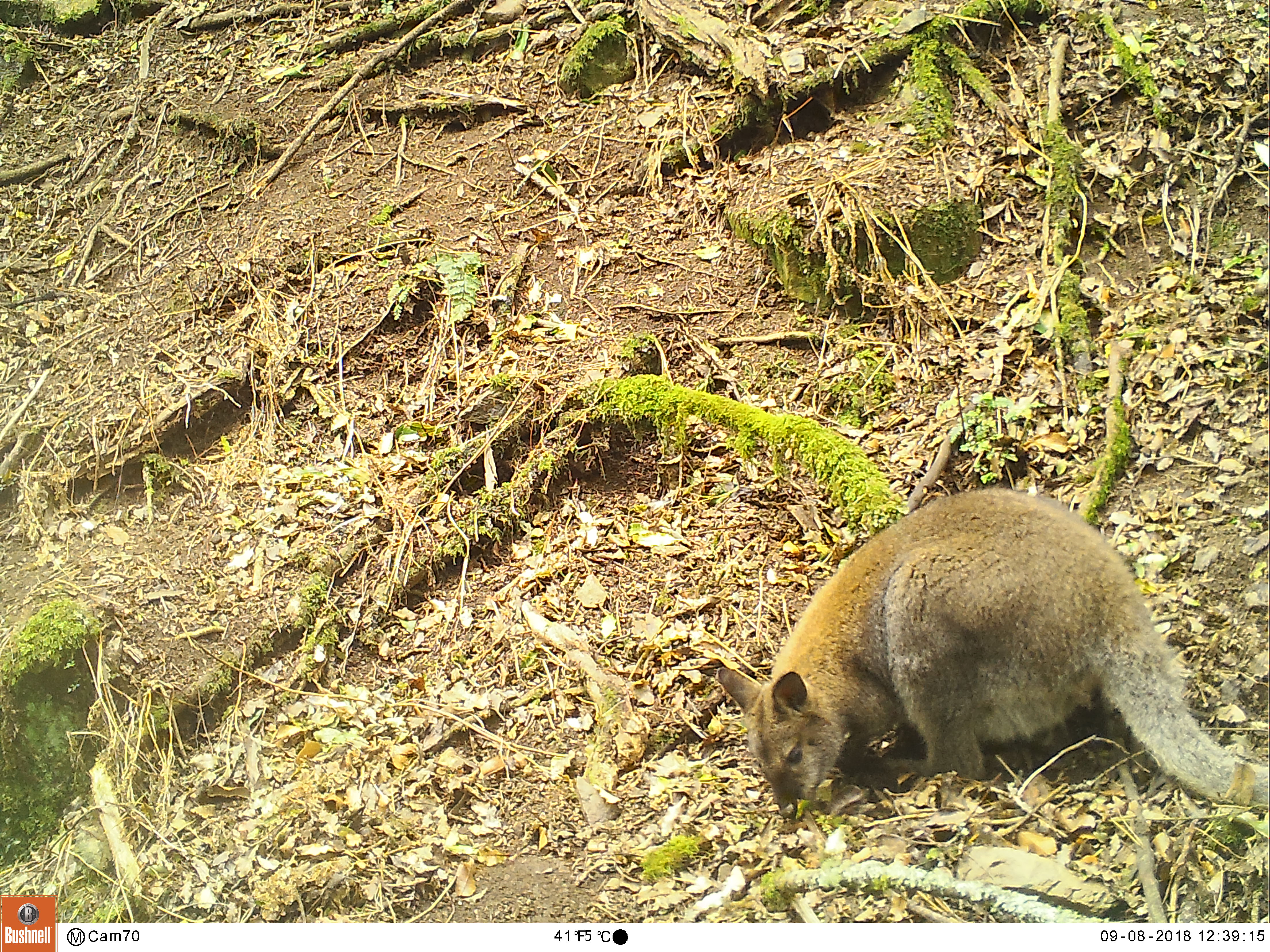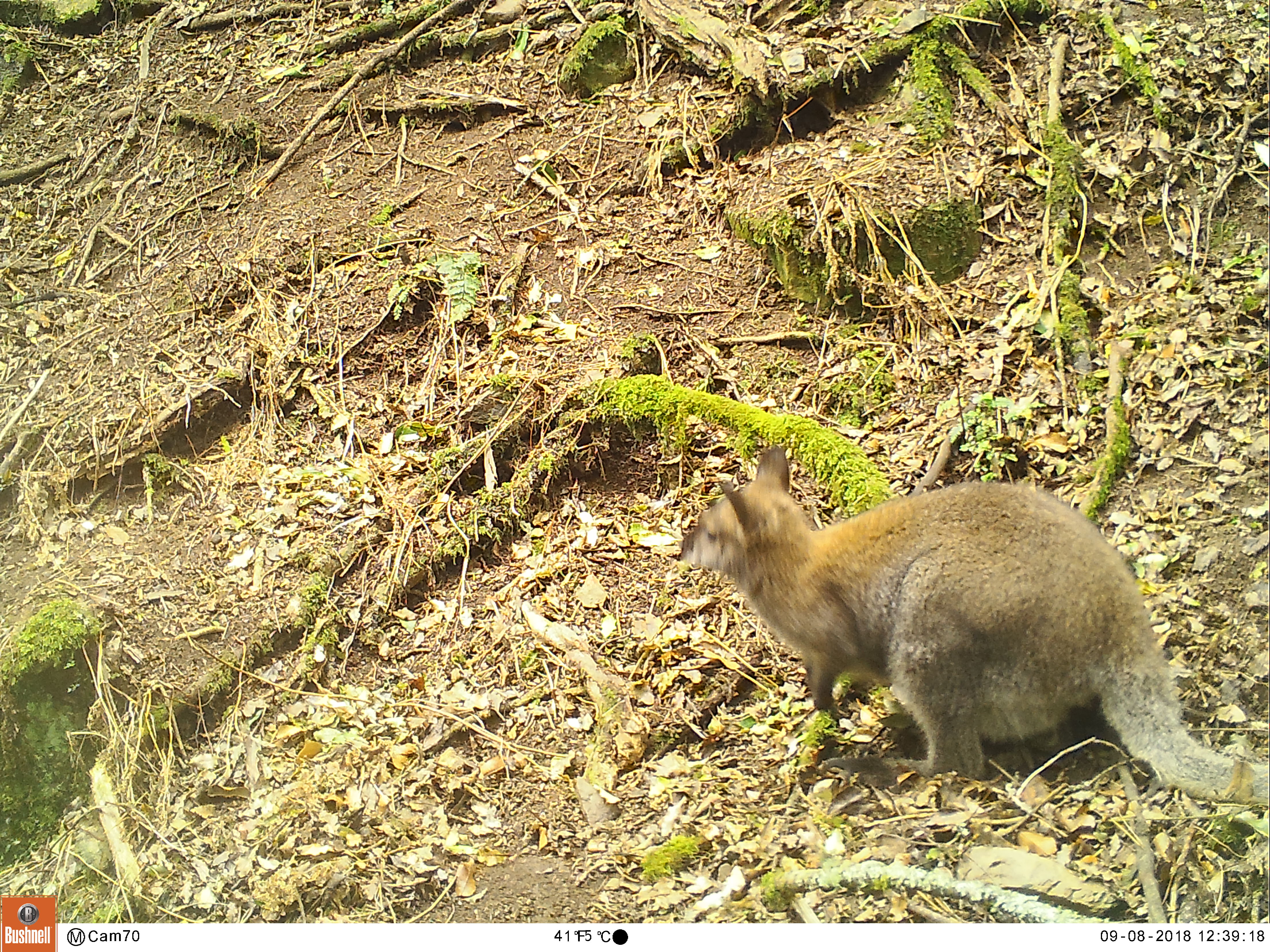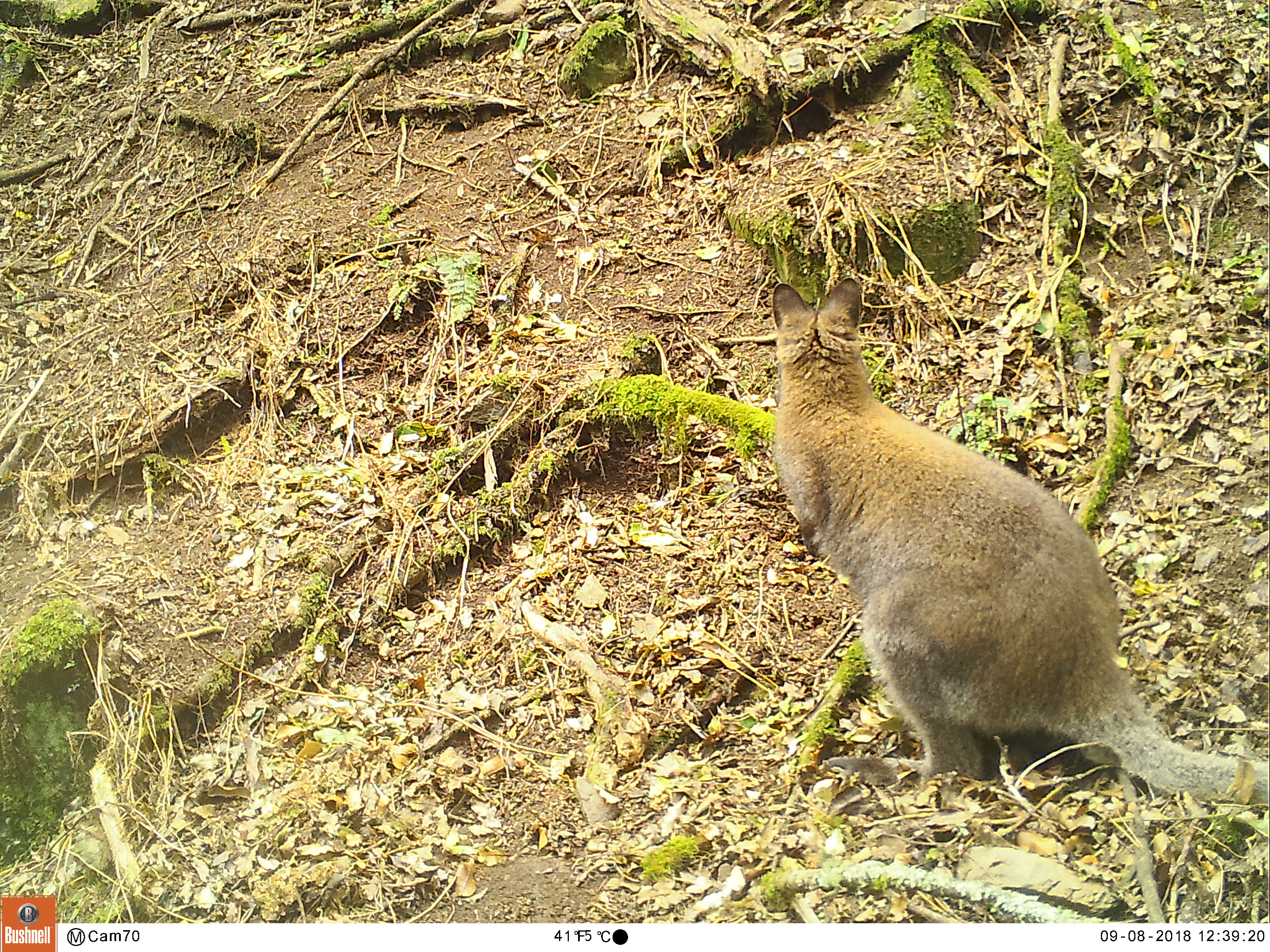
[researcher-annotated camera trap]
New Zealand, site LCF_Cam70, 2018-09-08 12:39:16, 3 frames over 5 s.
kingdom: Animalia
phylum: Chordata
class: Mammalia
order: Diprotodontia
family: Macropodidae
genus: Notamacropus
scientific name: Notamacropus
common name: wallaby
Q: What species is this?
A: Wallaby (Notamacropus).